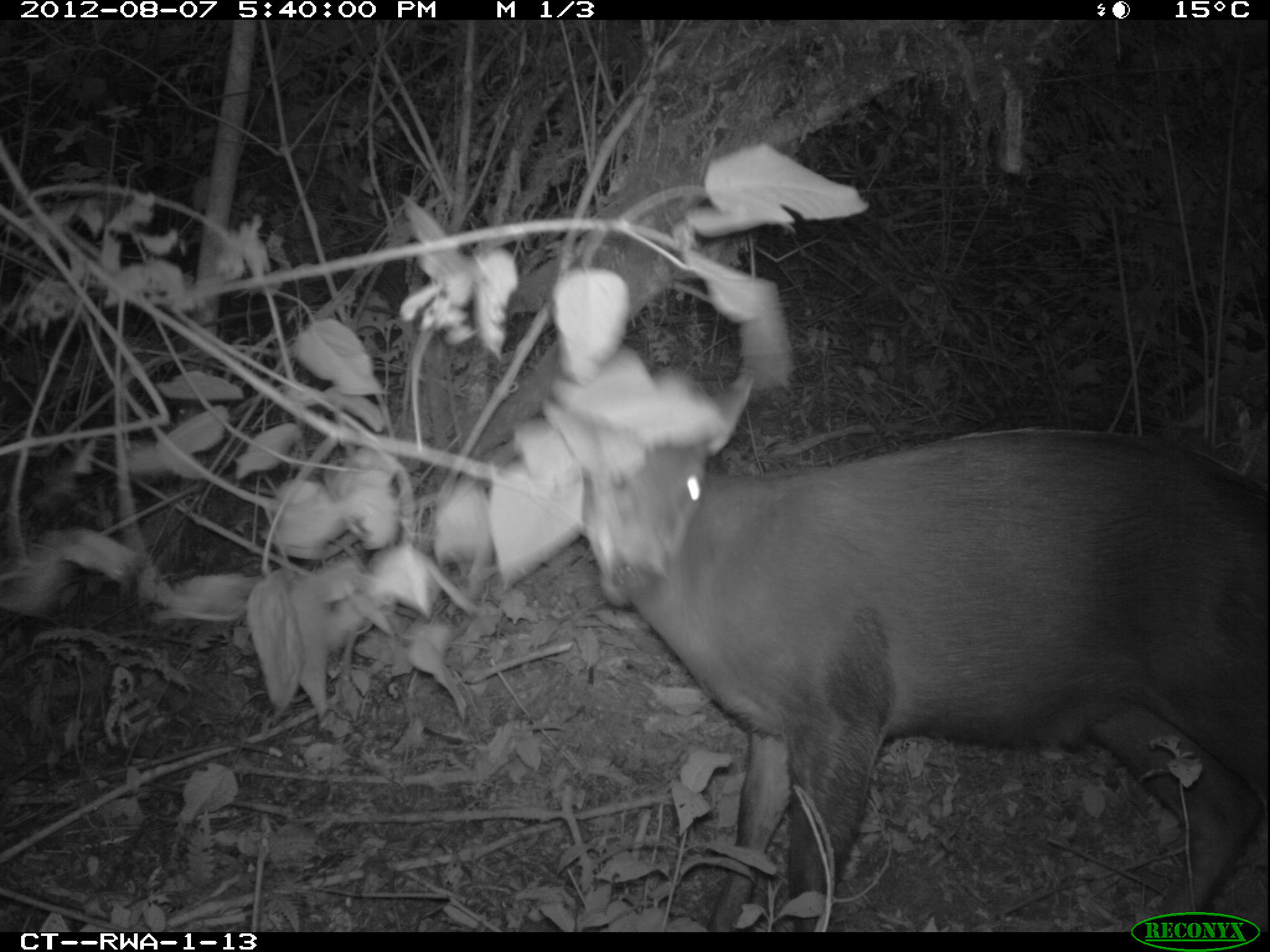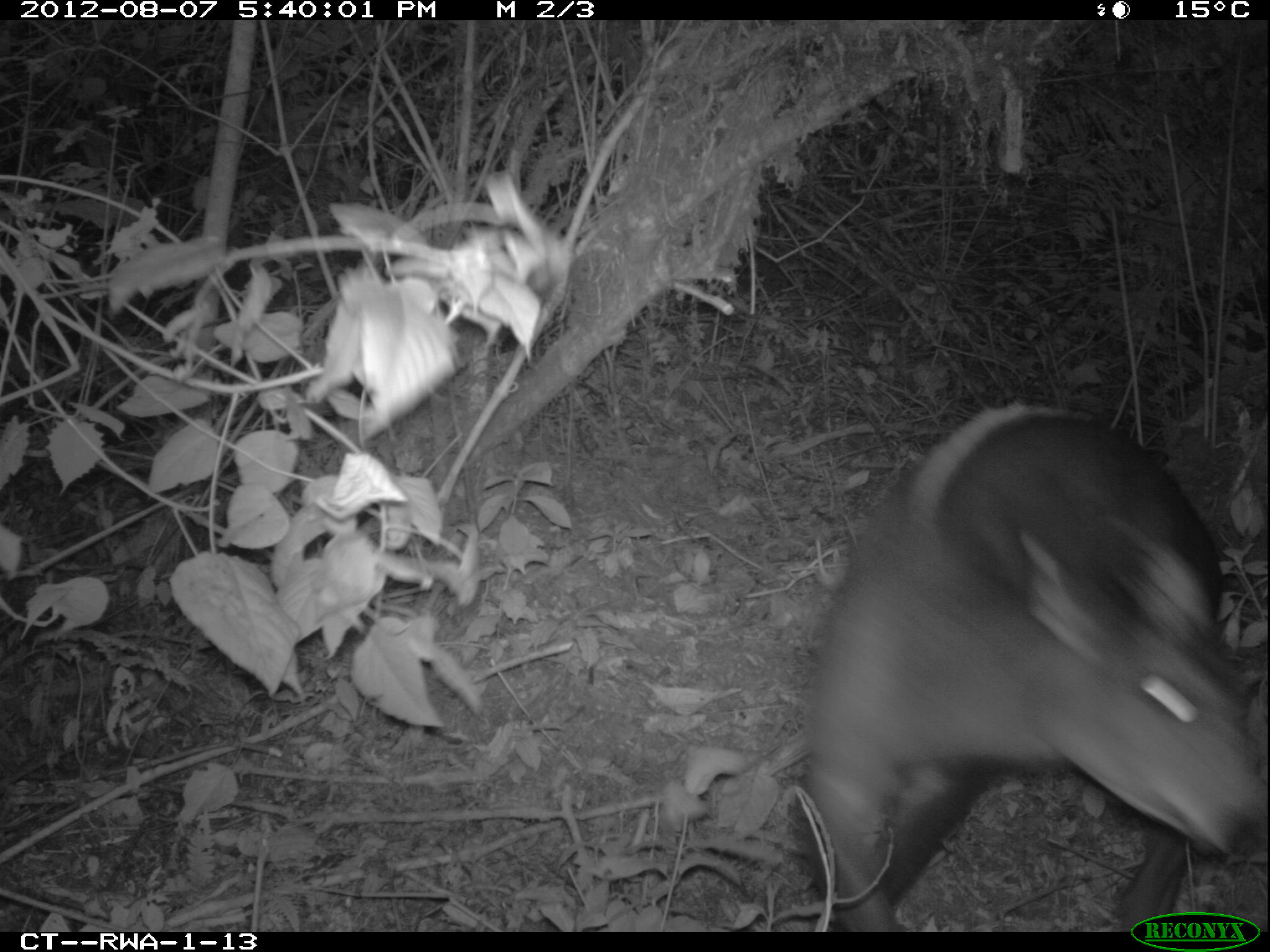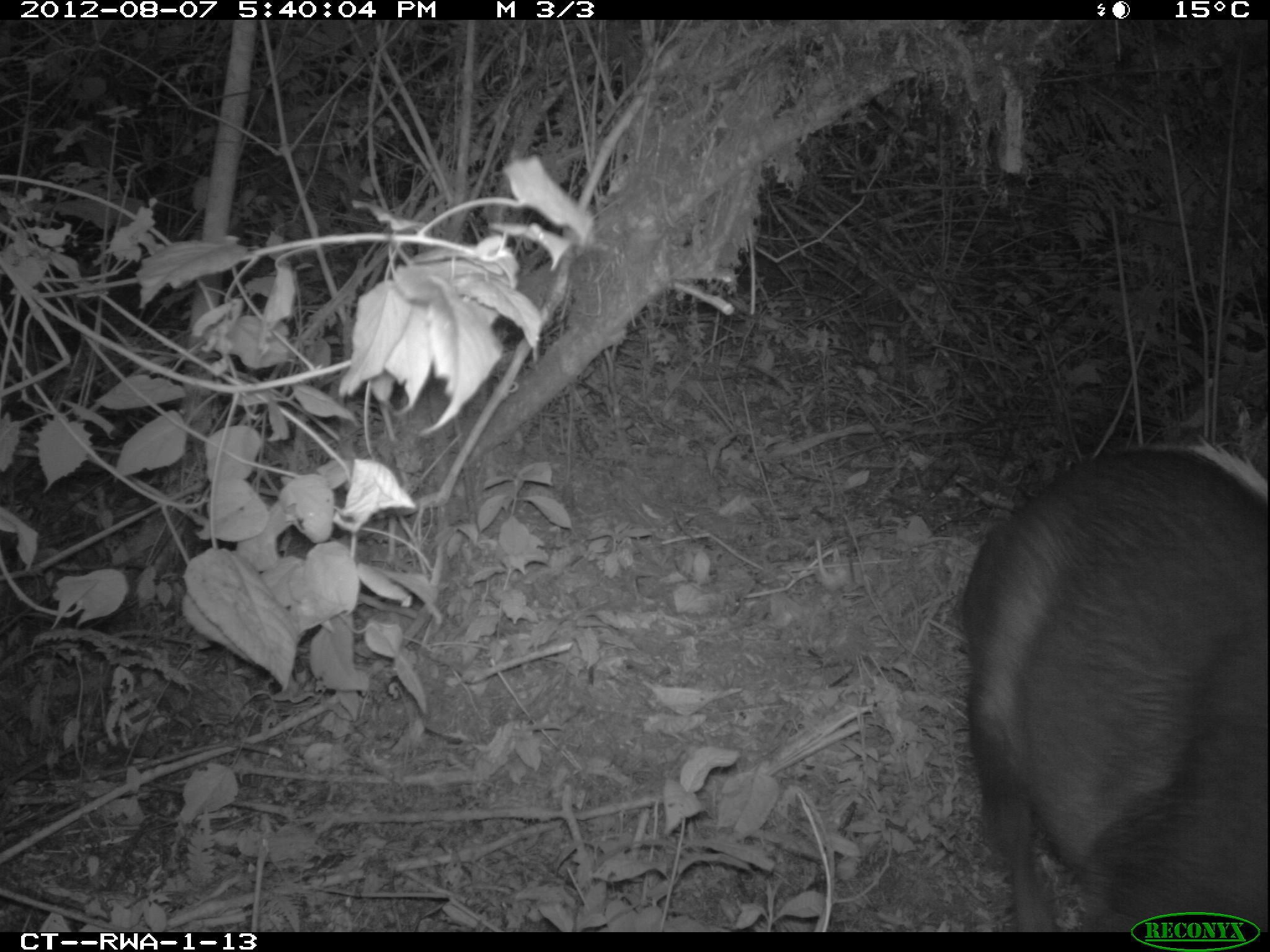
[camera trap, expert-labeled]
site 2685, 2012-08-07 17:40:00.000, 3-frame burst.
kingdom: Animalia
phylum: Chordata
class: Mammalia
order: Artiodactyla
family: Bovidae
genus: Cephalophus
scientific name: Cephalophus silvicultor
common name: light-backed duiker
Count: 1.